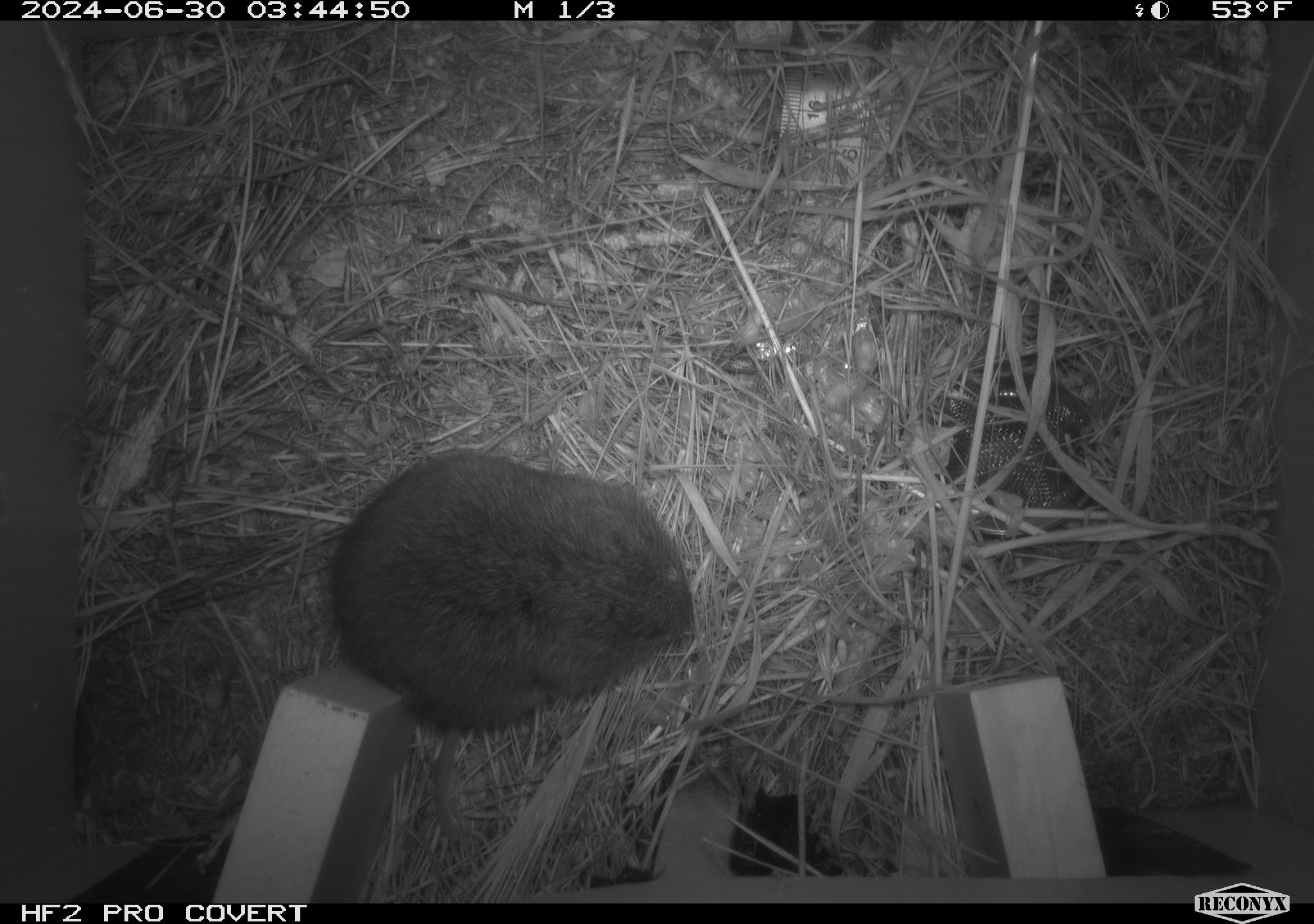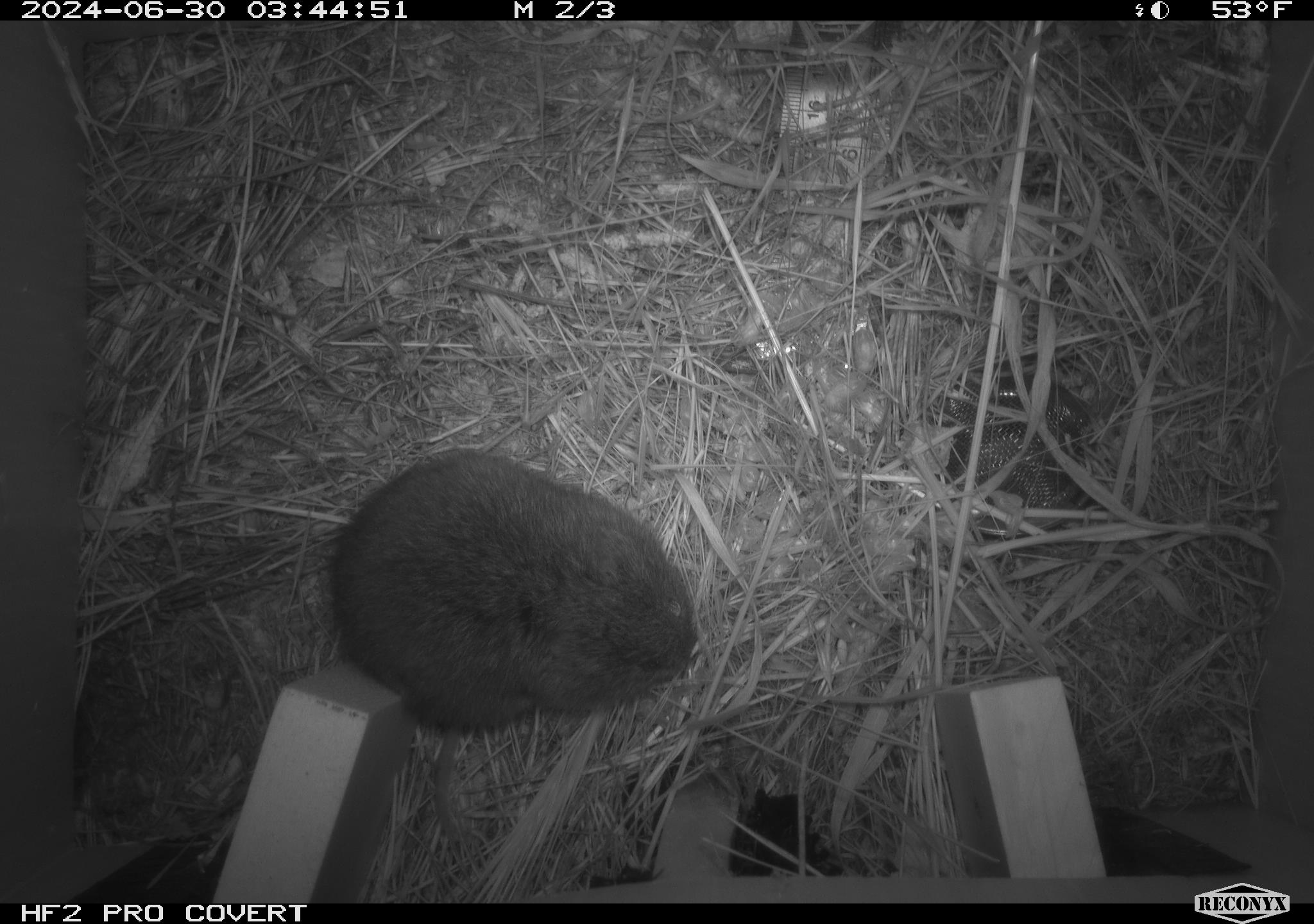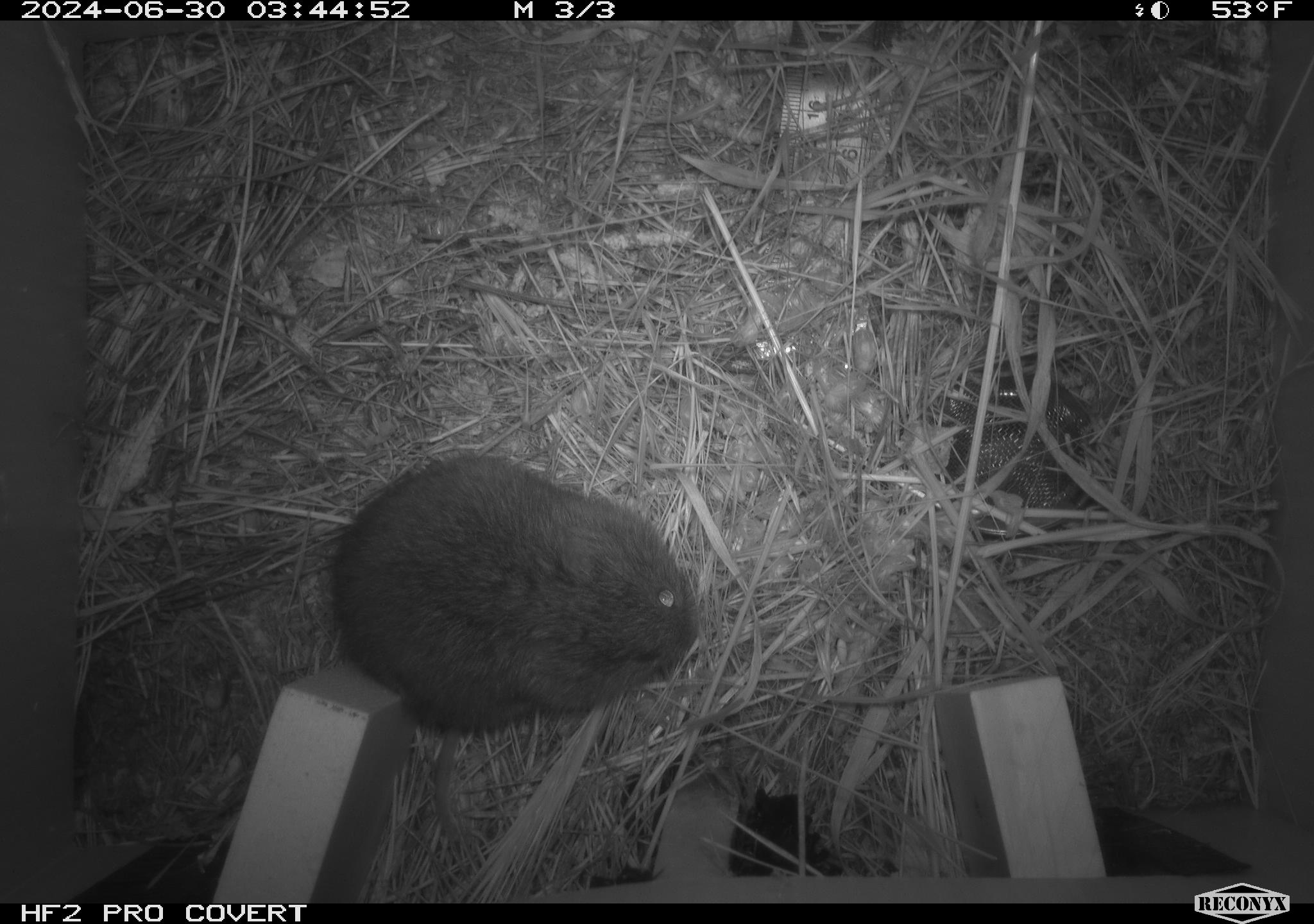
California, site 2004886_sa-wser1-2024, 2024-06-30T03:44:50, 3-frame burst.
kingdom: Animalia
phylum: Chordata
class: Mammalia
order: Rodentia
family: Cricetidae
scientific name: Arvicolinae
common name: voles, lemmings, and muskrats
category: arvicolinae subfamily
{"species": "arvicolinae subfamily (voles, lemmings, and muskrats) (Arvicolinae)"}